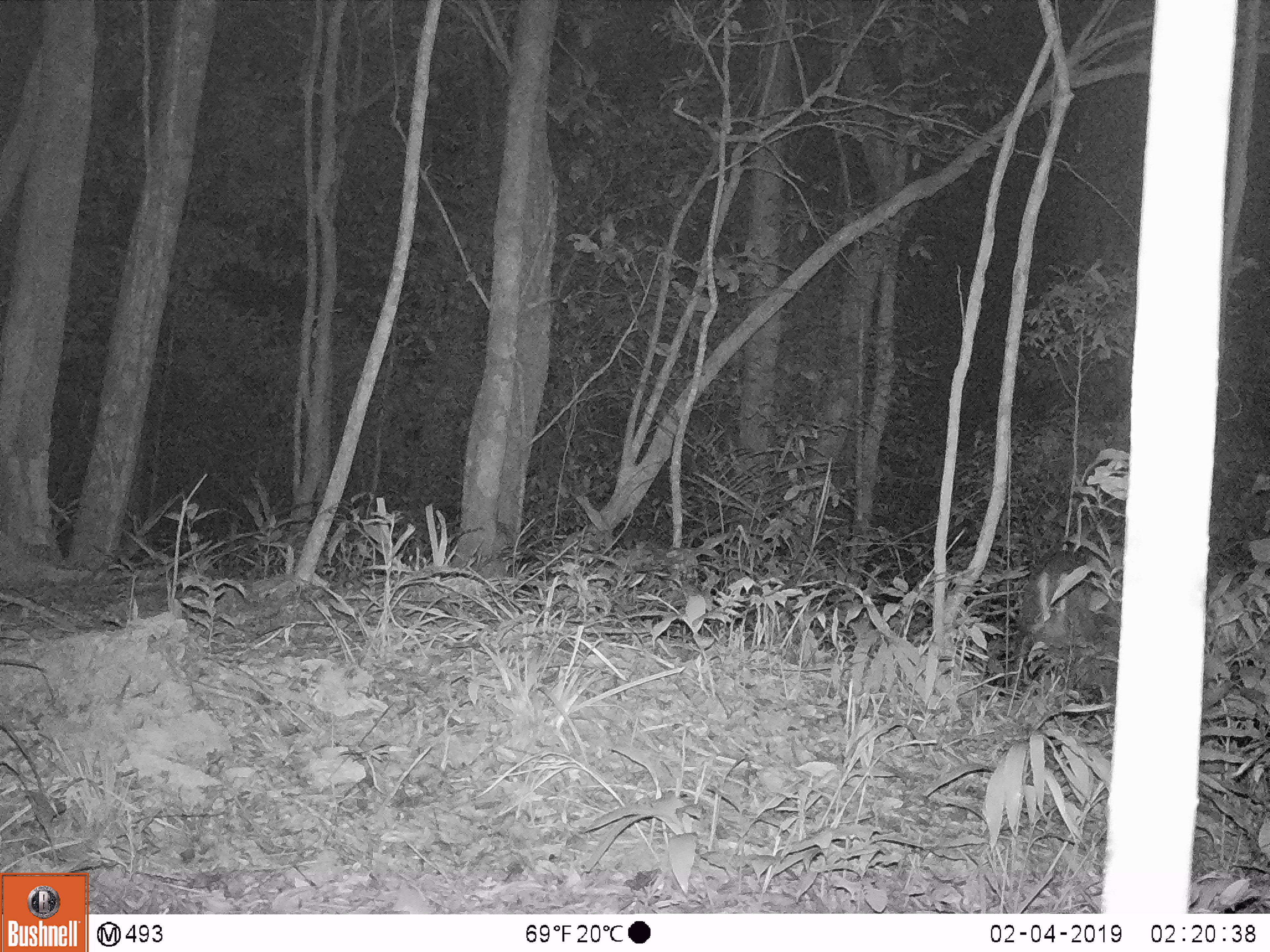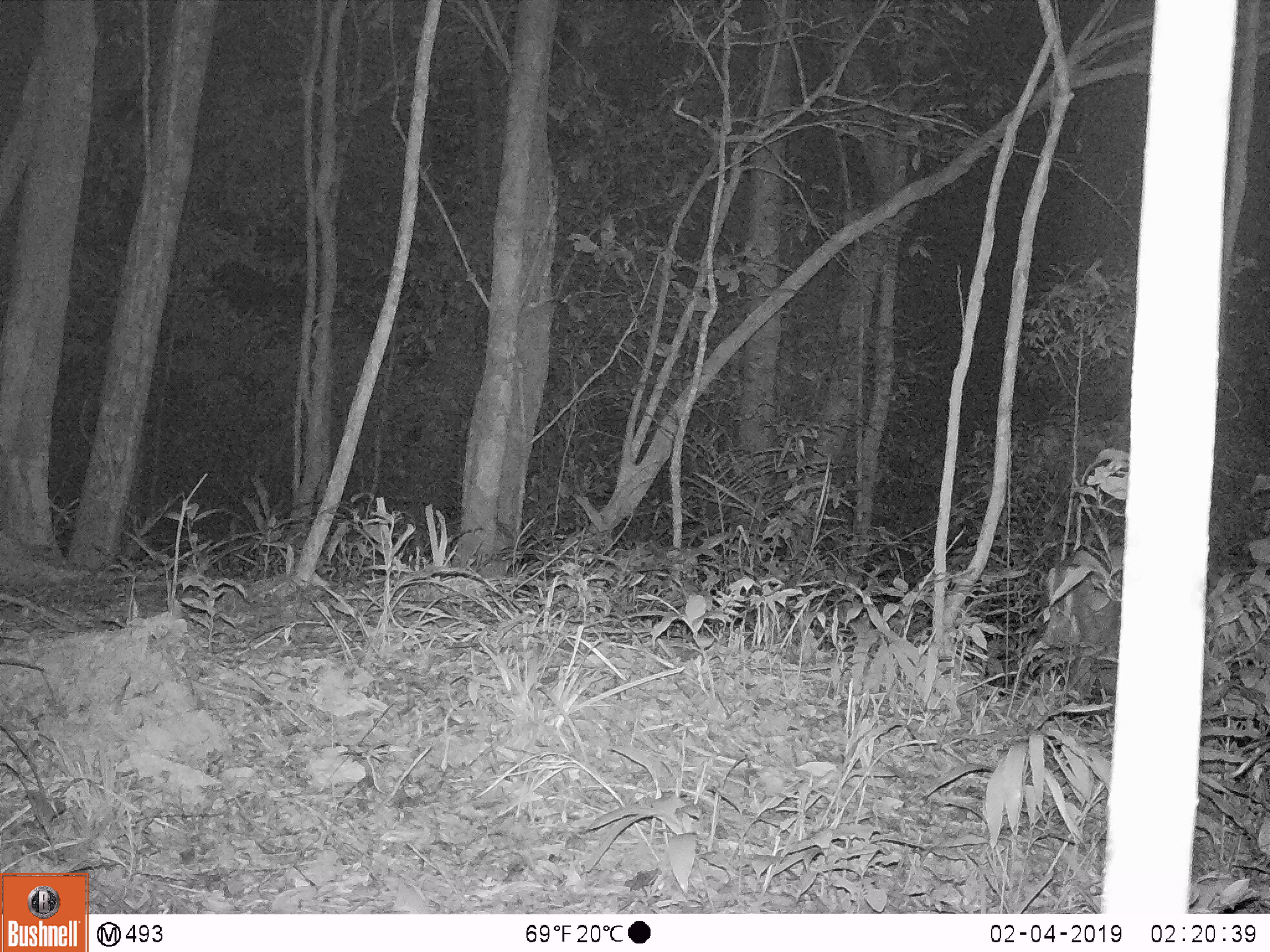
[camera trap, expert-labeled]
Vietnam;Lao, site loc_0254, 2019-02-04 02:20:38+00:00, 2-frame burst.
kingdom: Animalia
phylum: Chordata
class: Mammalia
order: Artiodactyla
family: Cervidae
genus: Muntiacus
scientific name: Muntiacus rooseveltorum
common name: roosevelt's muntjac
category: roosevelts muntjac group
Roosevelts muntjac group (roosevelt's muntjac) (Muntiacus rooseveltorum). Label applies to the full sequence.